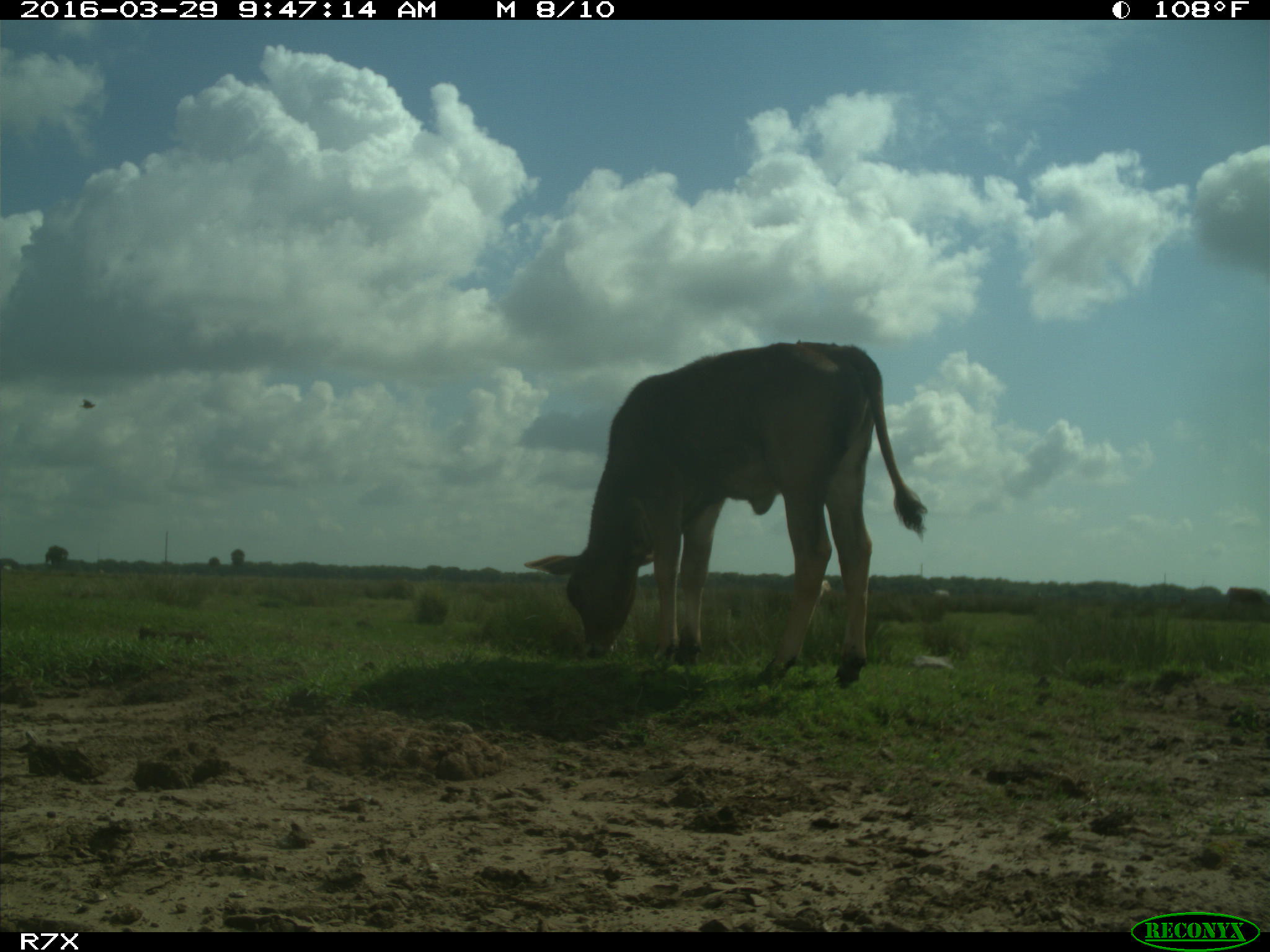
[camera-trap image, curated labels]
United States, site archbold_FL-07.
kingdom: Animalia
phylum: Chordata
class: Mammalia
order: Artiodactyla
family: Bovidae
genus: Bos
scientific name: Bos taurus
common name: domestic cow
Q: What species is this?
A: Bos taurus (domestic cow).